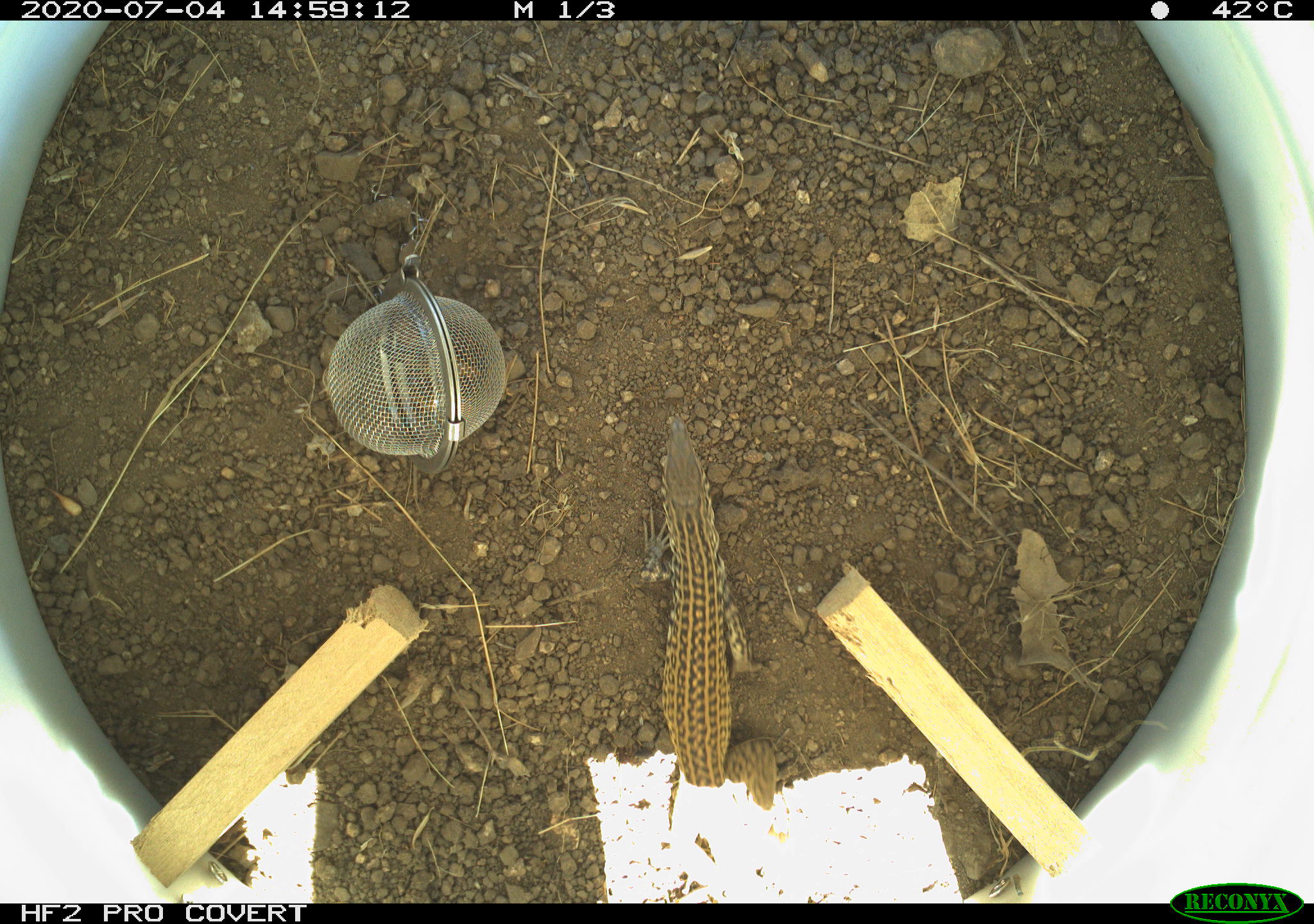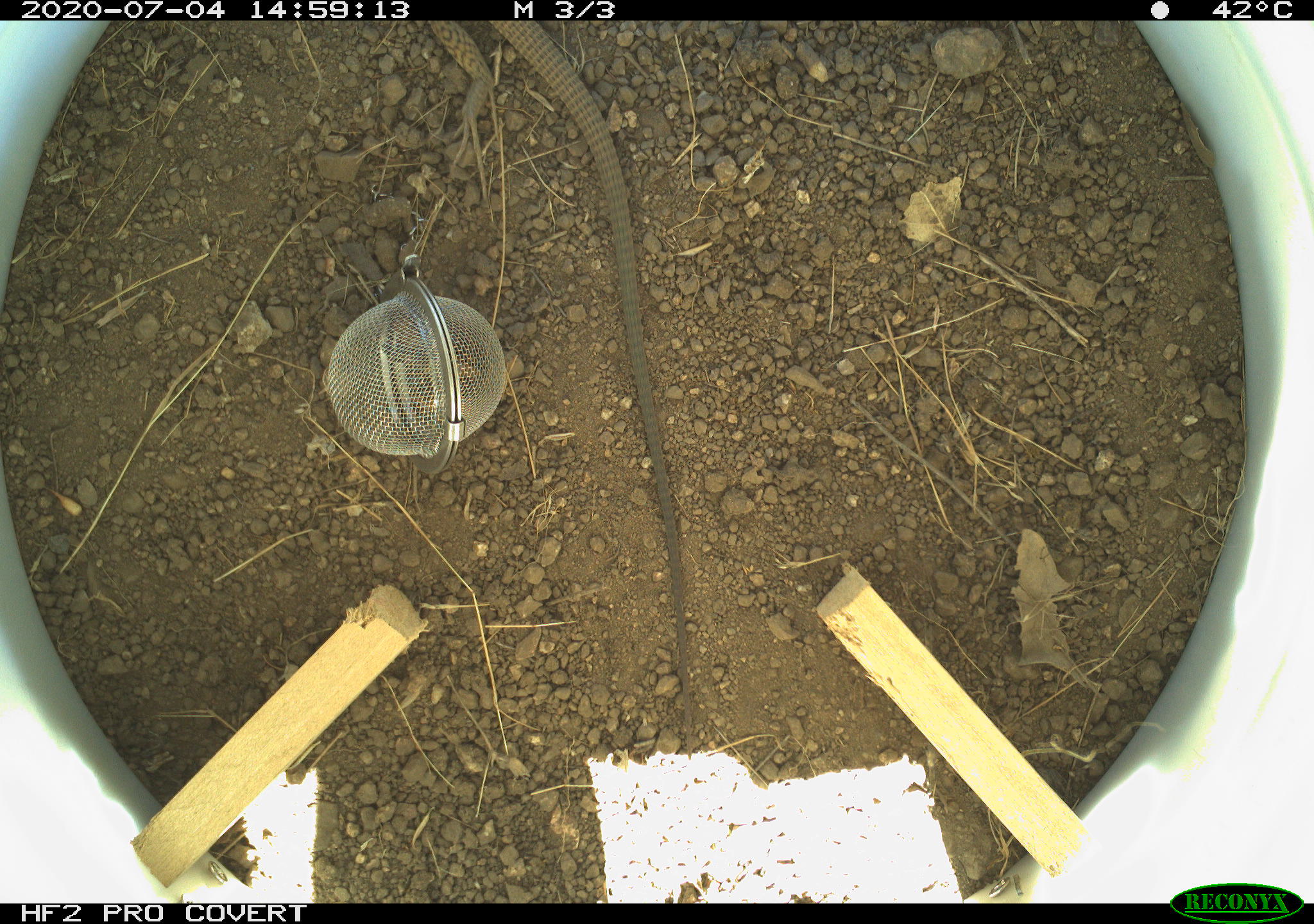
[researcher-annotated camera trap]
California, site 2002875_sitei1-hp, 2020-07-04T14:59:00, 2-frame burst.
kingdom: Animalia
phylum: Chordata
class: Reptilia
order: Squamata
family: Teiidae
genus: Aspidoscelis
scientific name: Aspidoscelis tigris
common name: western whiptail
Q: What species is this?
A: Western whiptail (Aspidoscelis tigris).